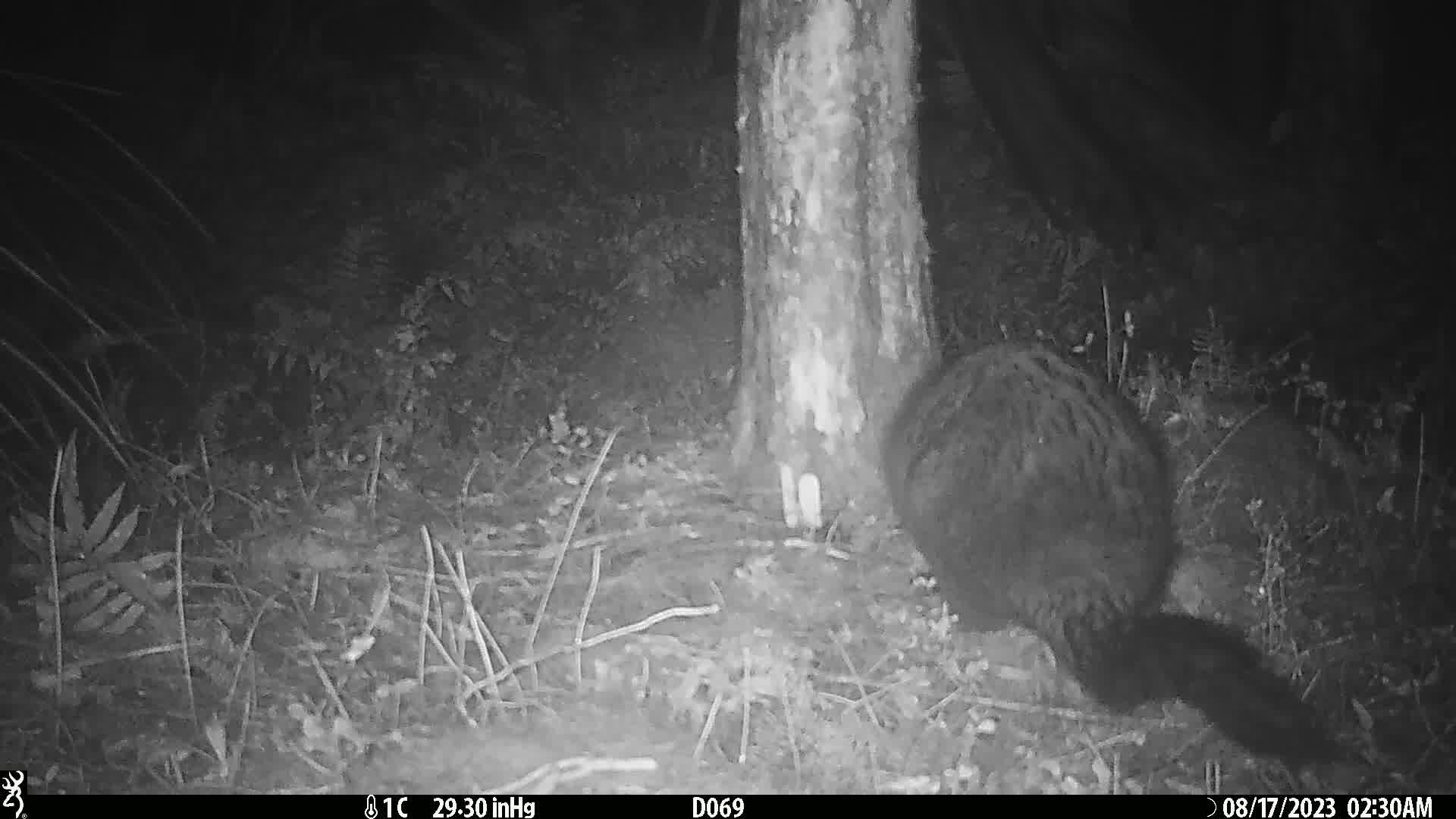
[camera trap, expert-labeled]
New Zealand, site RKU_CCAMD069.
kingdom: Animalia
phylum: Chordata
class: Mammalia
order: Diprotodontia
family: Phalangeridae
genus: Trichosurus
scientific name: Trichosurus vulpecula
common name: common brushtail possum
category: possum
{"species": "possum (common brushtail possum) (Trichosurus vulpecula)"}